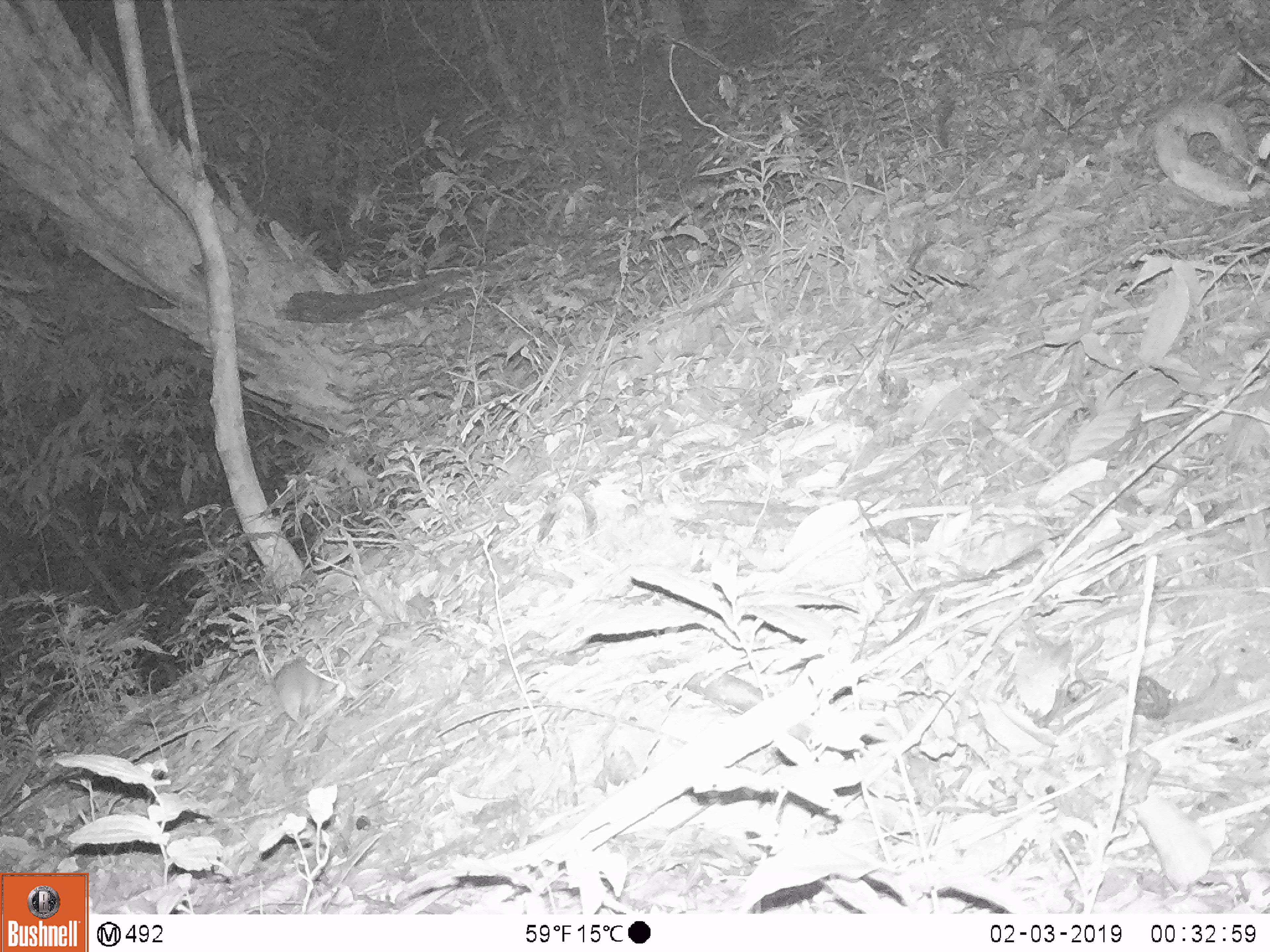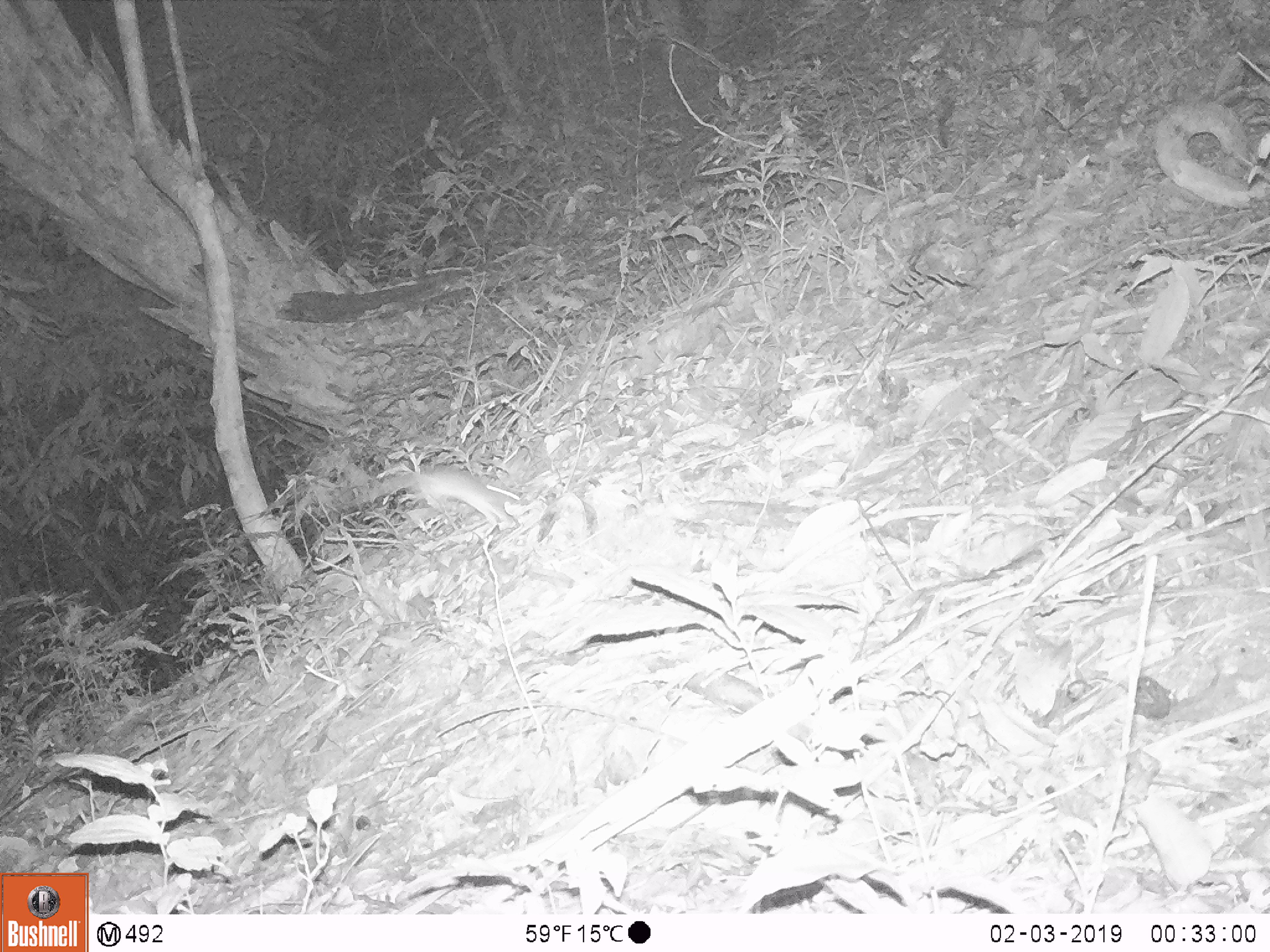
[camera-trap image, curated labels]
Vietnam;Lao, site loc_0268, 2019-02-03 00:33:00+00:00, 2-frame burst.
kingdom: Animalia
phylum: Chordata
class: Mammalia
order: Rodentia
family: Muridae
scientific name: Muridae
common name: old-world mice and rats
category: unidentified murid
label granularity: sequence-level